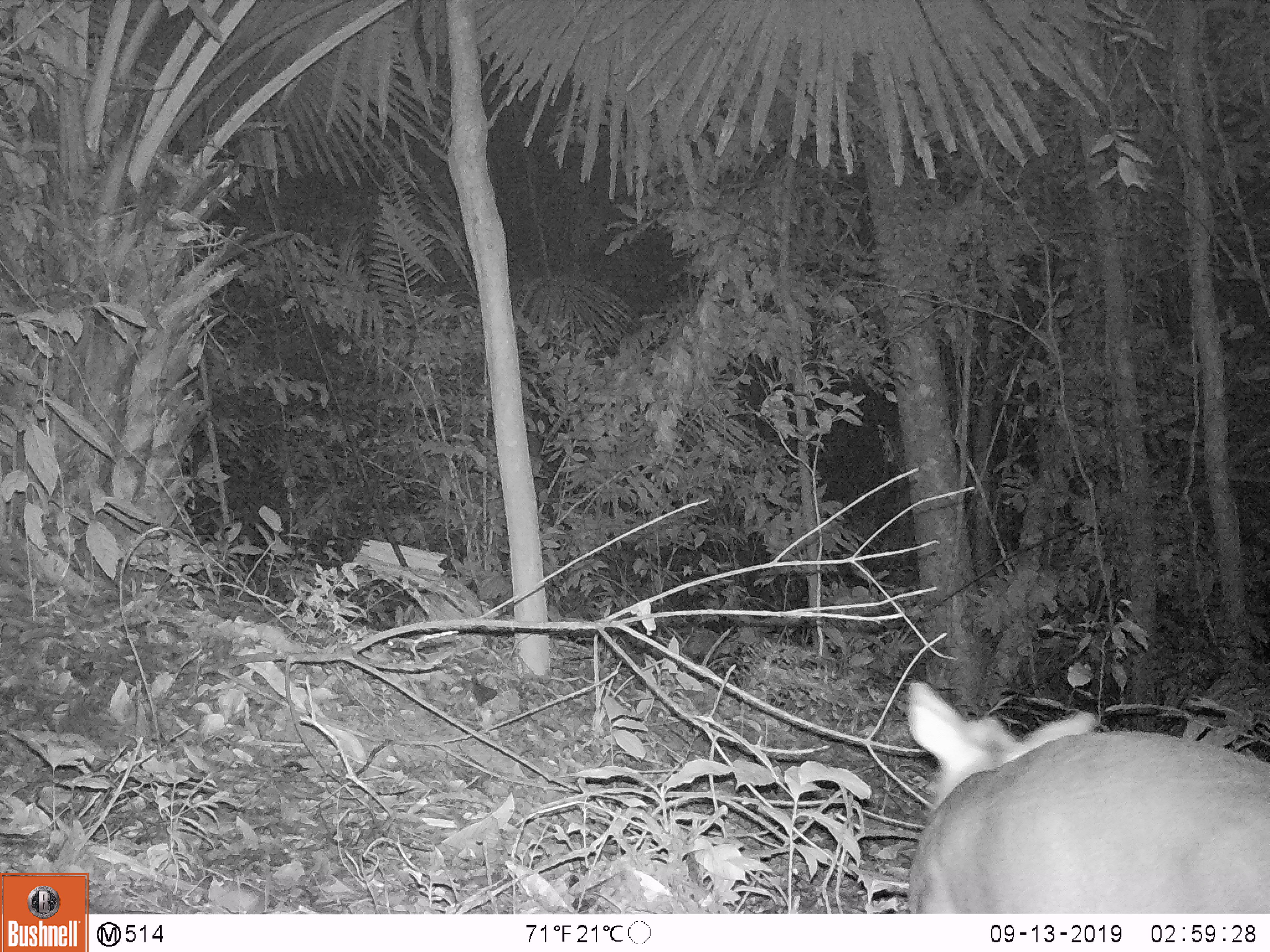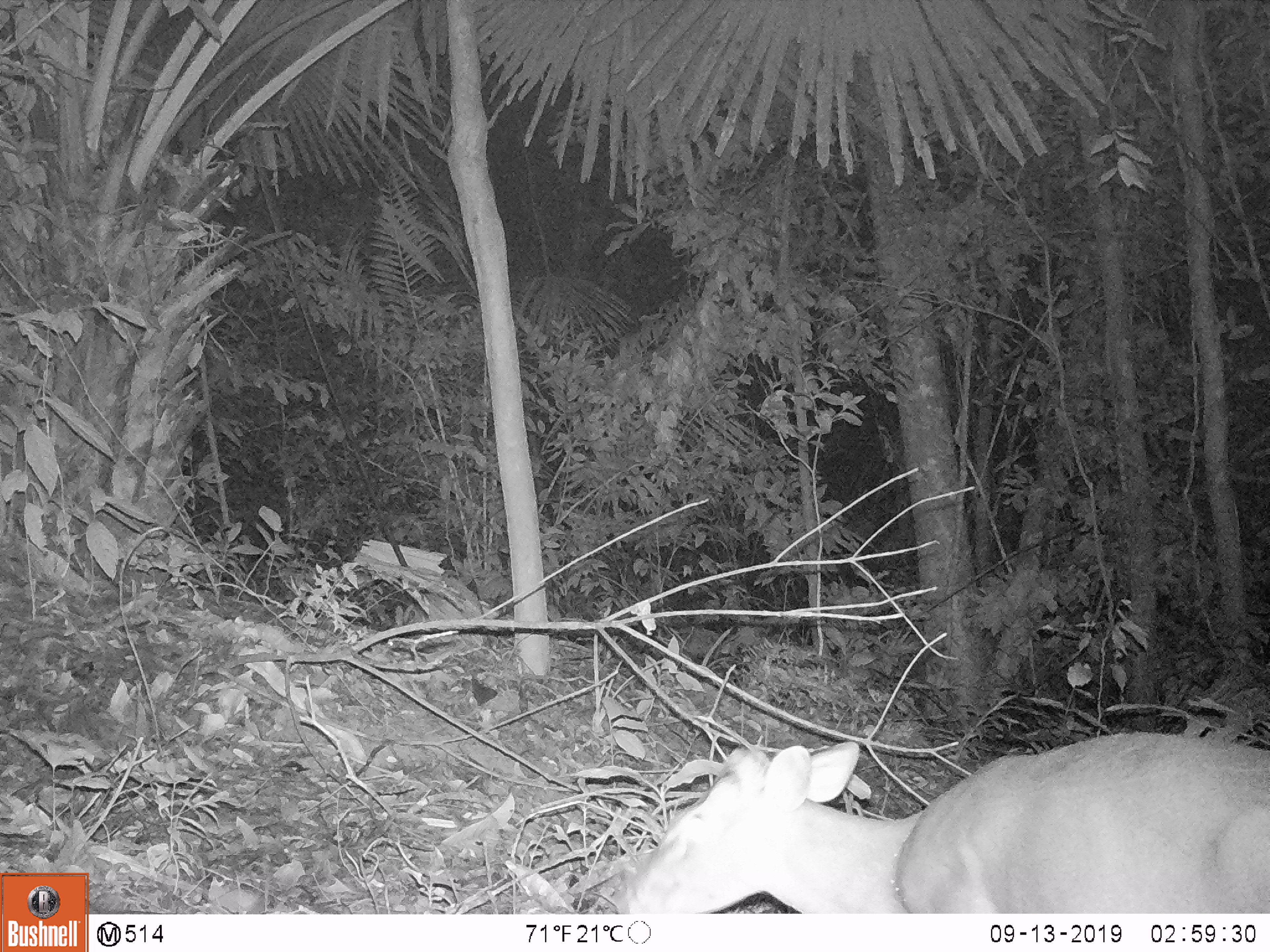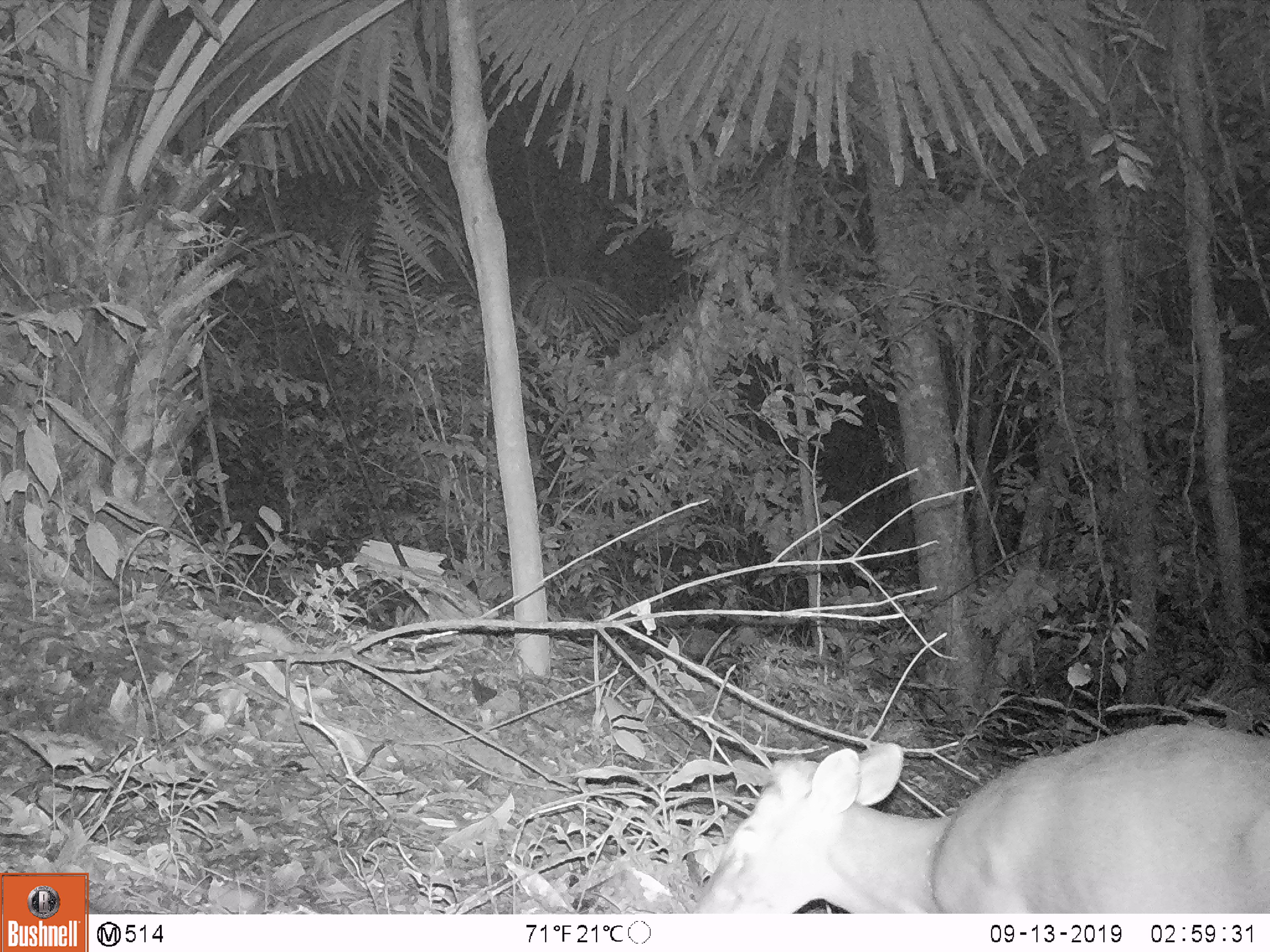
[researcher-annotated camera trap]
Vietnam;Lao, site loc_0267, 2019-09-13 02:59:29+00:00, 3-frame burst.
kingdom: Animalia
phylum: Chordata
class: Mammalia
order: Artiodactyla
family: Cervidae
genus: Muntiacus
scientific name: Muntiacus rooseveltorum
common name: roosevelt's muntjac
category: roosevelts muntjac group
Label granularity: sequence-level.